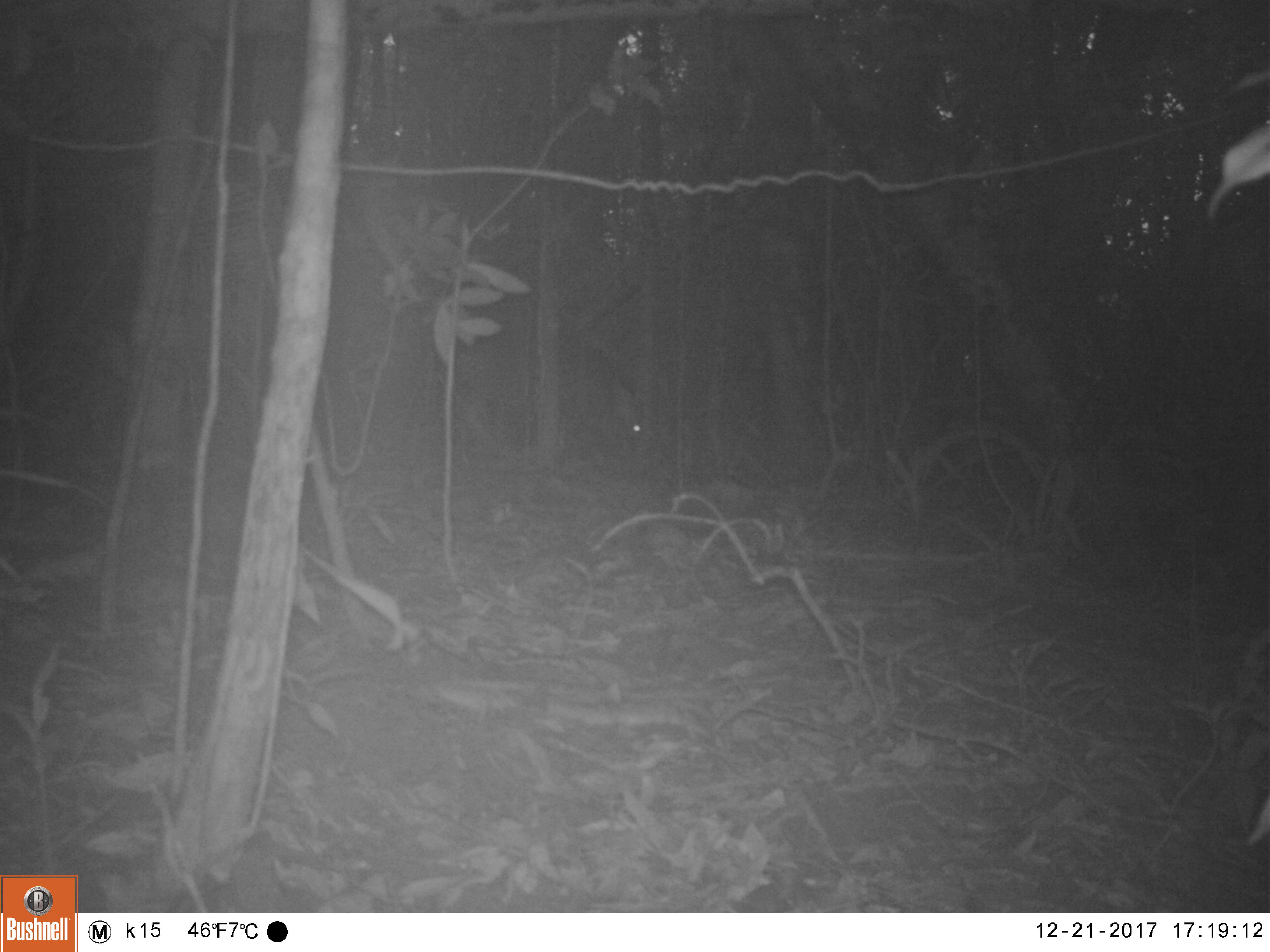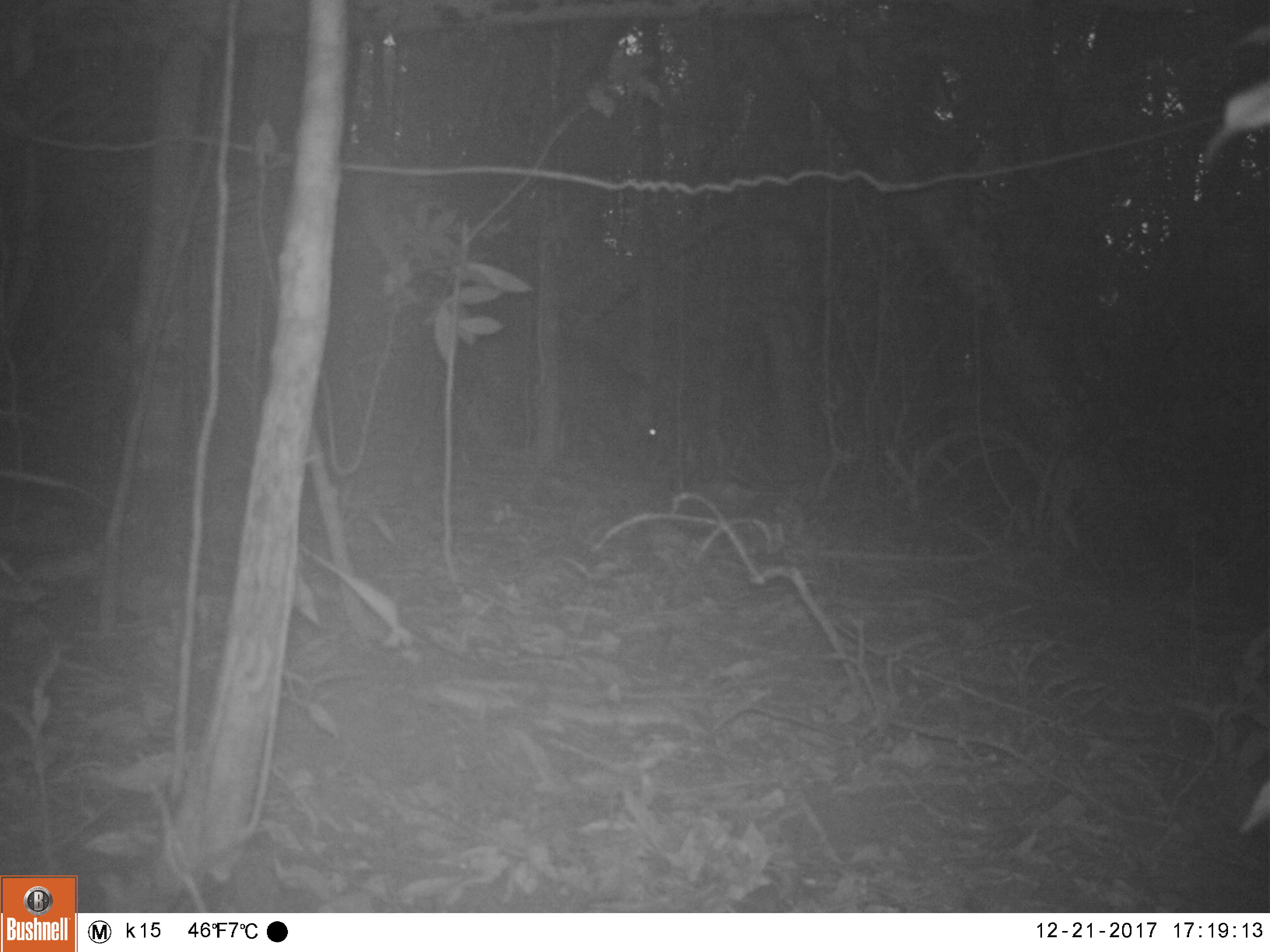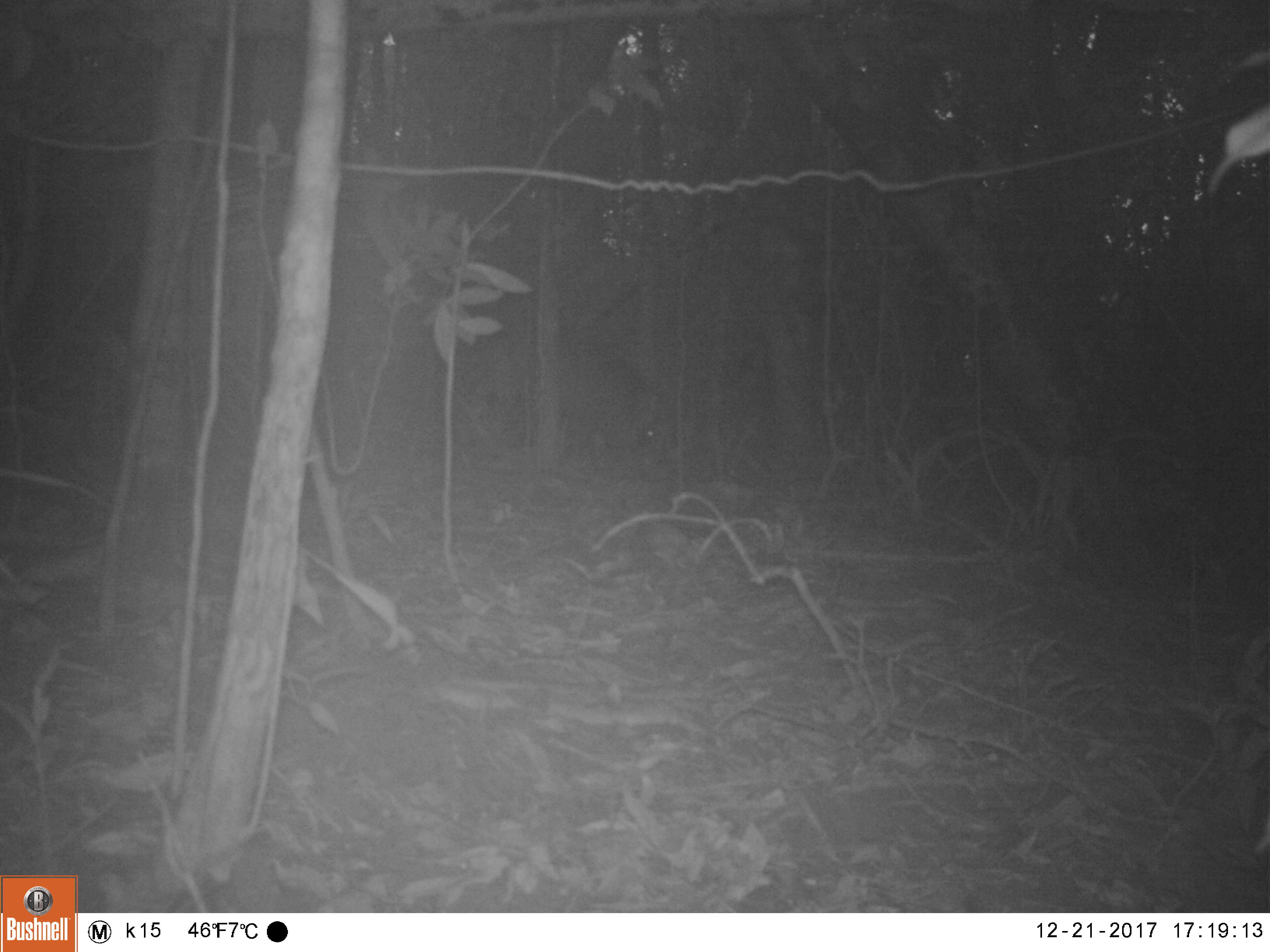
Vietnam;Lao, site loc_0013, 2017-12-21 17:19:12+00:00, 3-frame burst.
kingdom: Animalia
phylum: Chordata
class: Mammalia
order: Artiodactyla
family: Suidae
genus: Sus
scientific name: Sus scrofa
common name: eurasian wild pig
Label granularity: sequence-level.